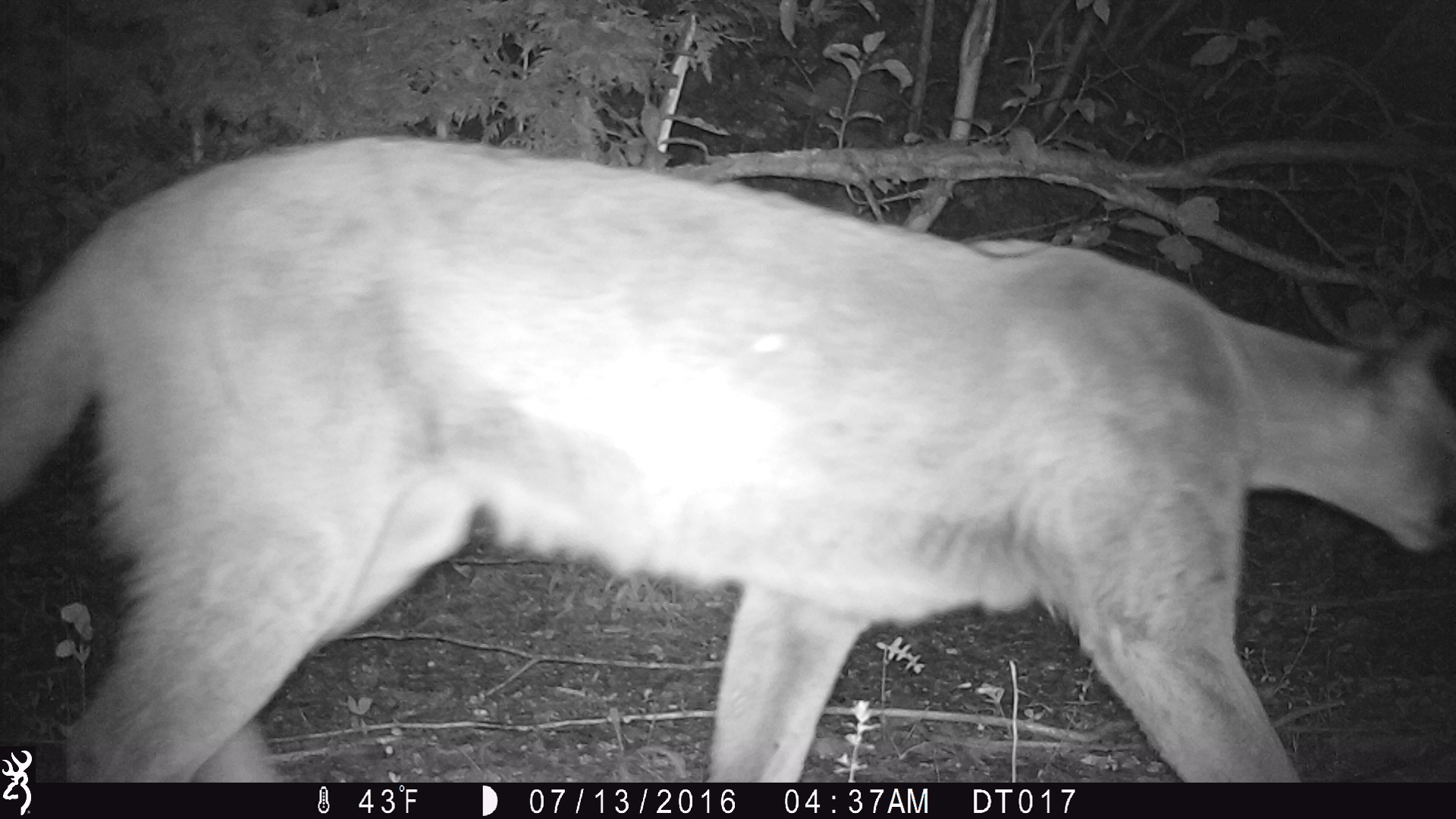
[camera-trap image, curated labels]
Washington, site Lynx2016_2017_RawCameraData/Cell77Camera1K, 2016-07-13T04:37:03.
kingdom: Animalia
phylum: Chordata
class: Mammalia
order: Carnivora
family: Felidae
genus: Puma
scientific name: Puma concolor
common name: mountain lion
Puma concolor (mountain lion). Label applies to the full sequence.